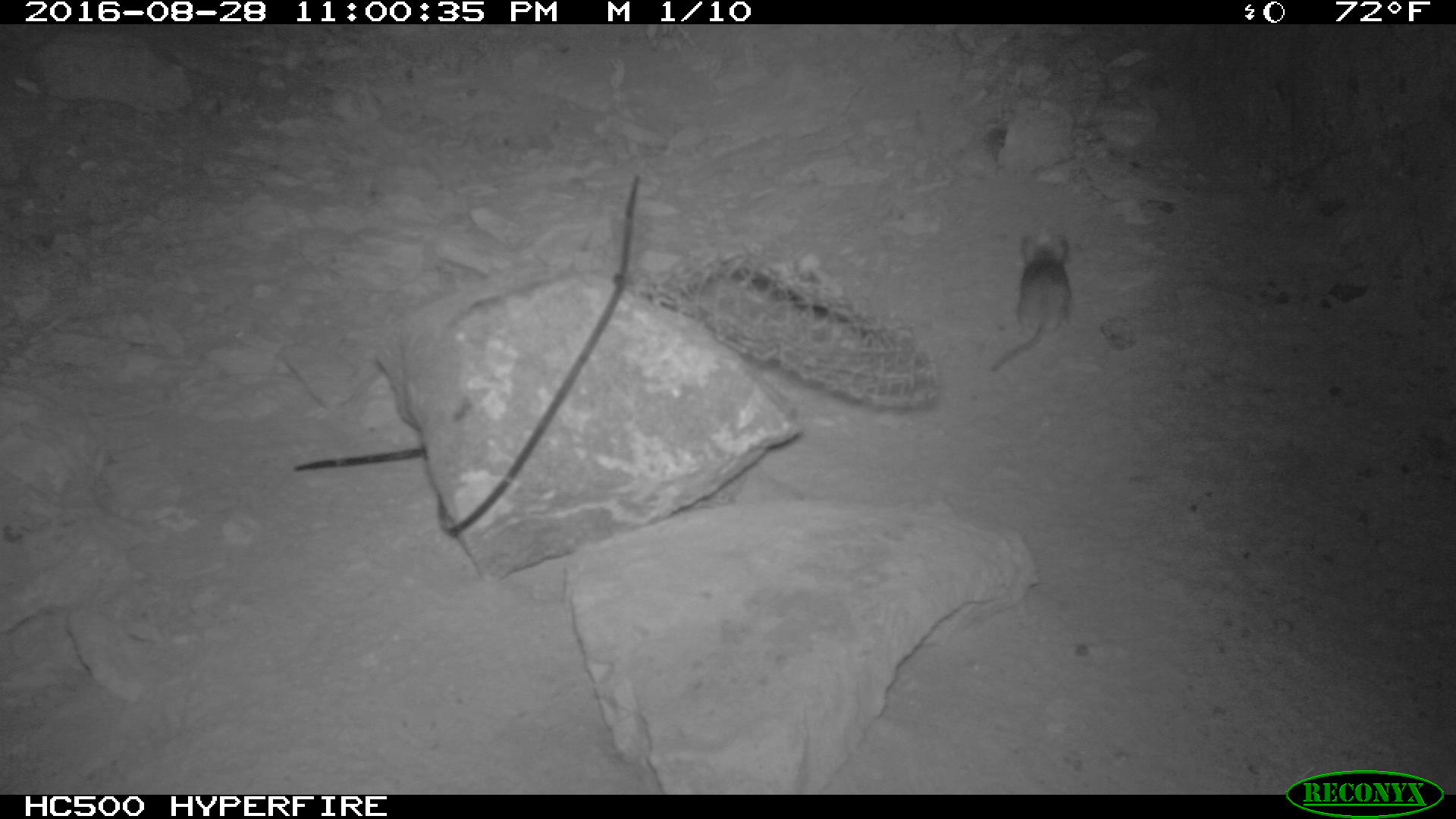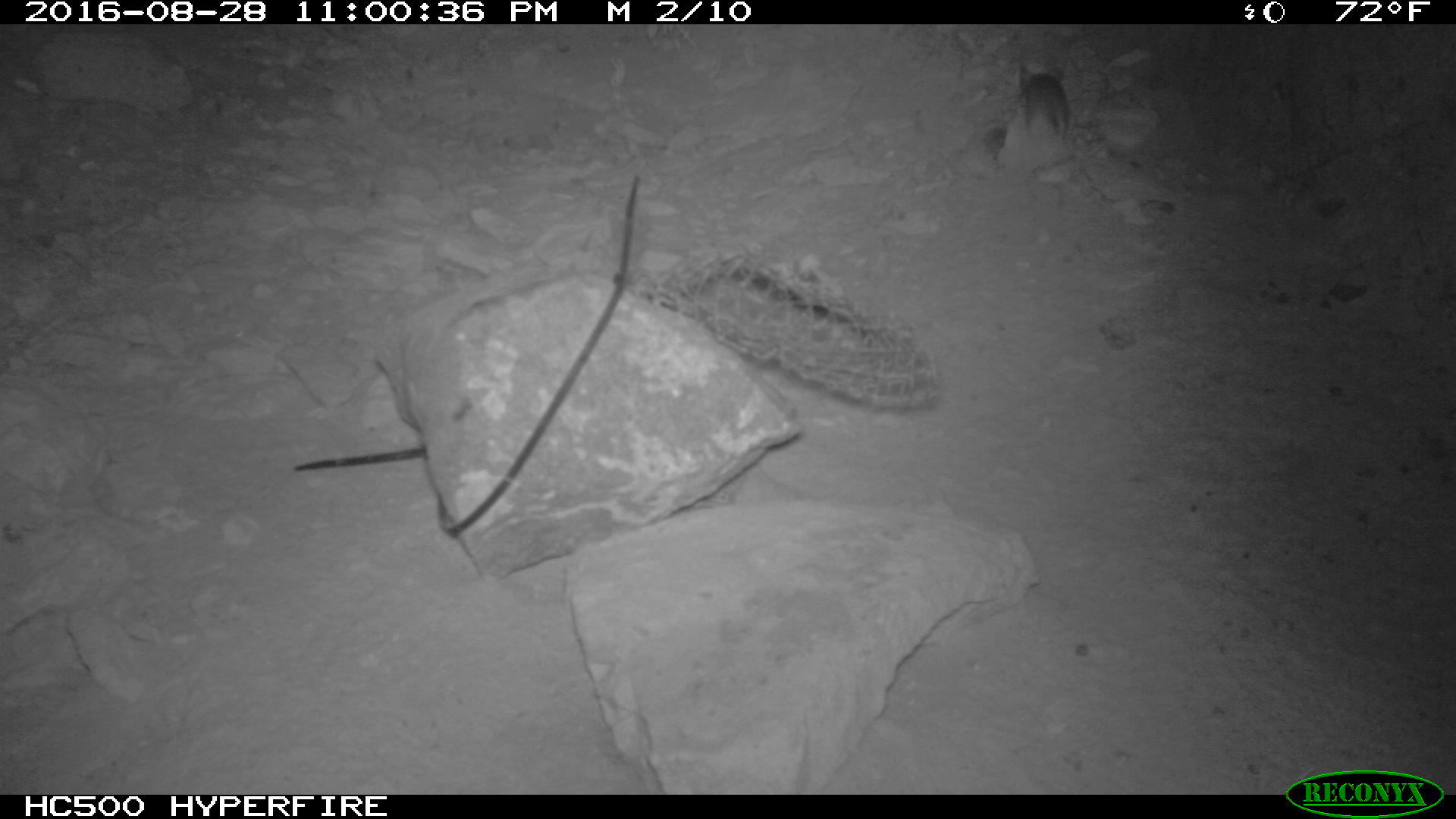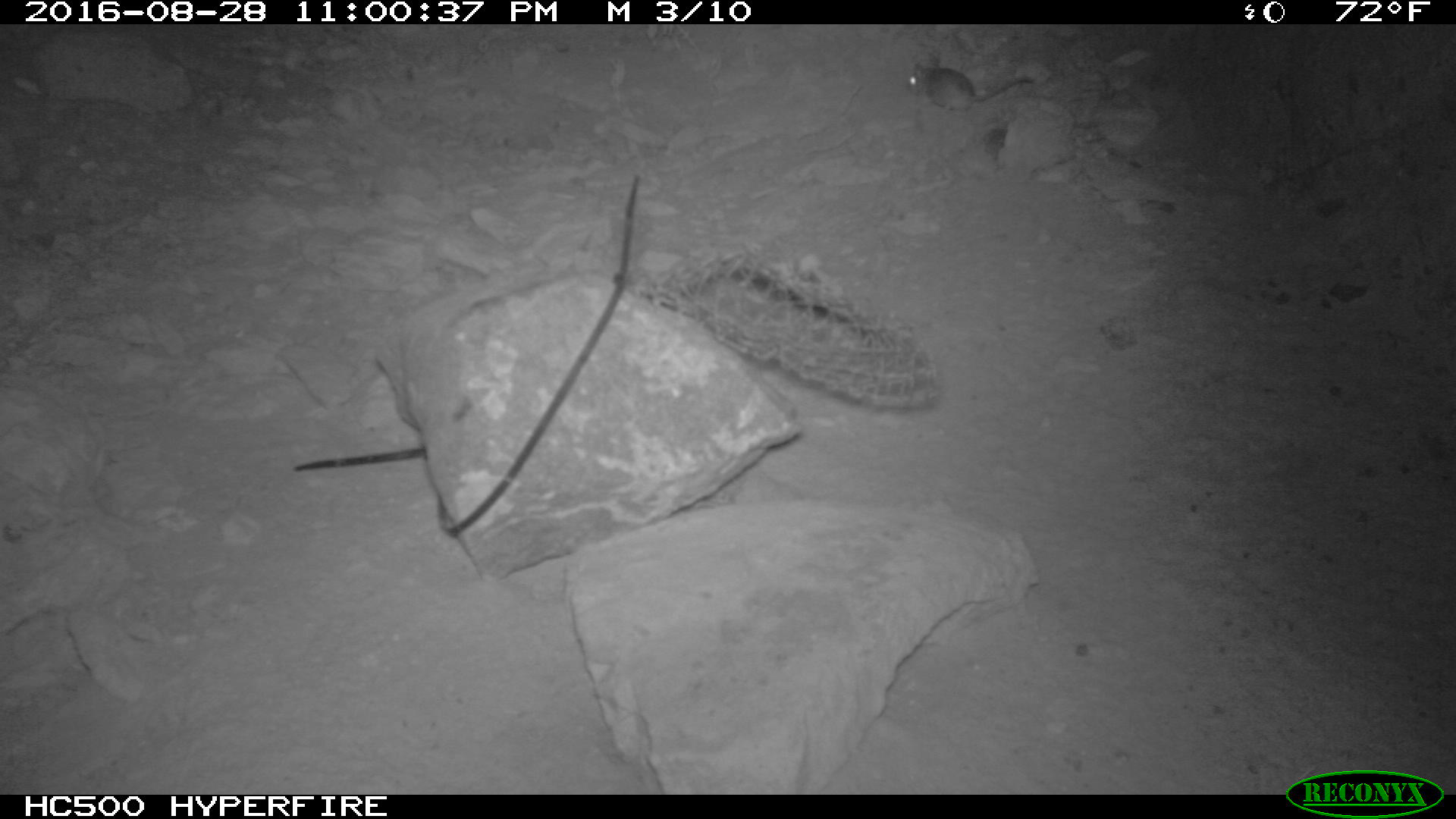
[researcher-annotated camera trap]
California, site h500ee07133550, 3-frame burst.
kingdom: Animalia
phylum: Chordata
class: Mammalia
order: Rodentia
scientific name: Rodentia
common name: rodent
Rodent (Rodentia).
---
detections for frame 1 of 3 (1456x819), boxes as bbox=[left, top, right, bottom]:
rodent: bbox=[990, 233, 1071, 372]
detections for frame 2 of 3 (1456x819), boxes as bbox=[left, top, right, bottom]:
rodent: bbox=[1009, 64, 1069, 143]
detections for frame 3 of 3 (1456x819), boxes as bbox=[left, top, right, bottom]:
rodent: bbox=[905, 63, 1034, 111]